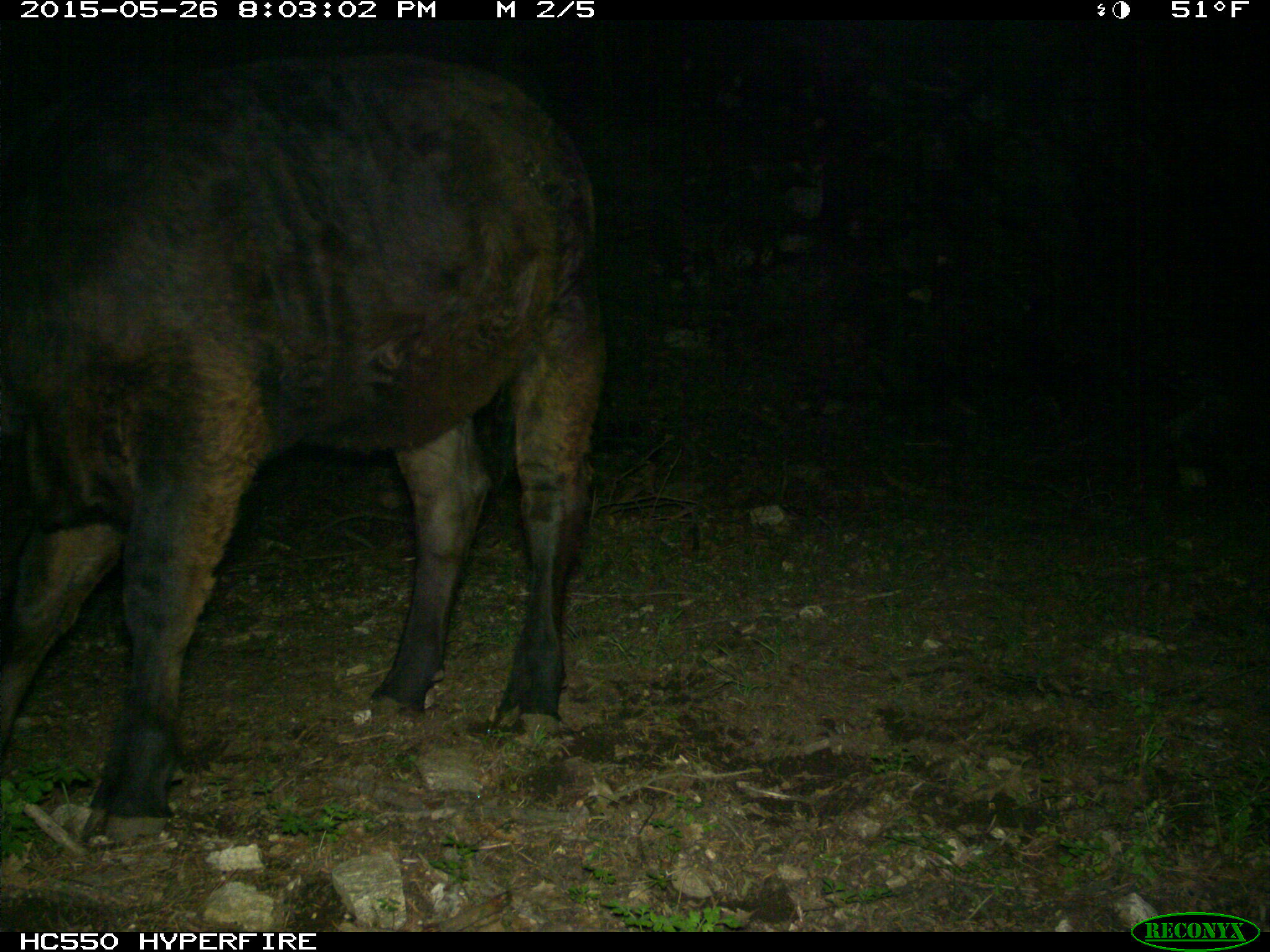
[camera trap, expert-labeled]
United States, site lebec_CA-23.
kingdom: Animalia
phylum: Chordata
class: Mammalia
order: Artiodactyla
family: Bovidae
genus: Bos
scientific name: Bos taurus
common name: domestic cow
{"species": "Bos taurus (domestic cow)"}